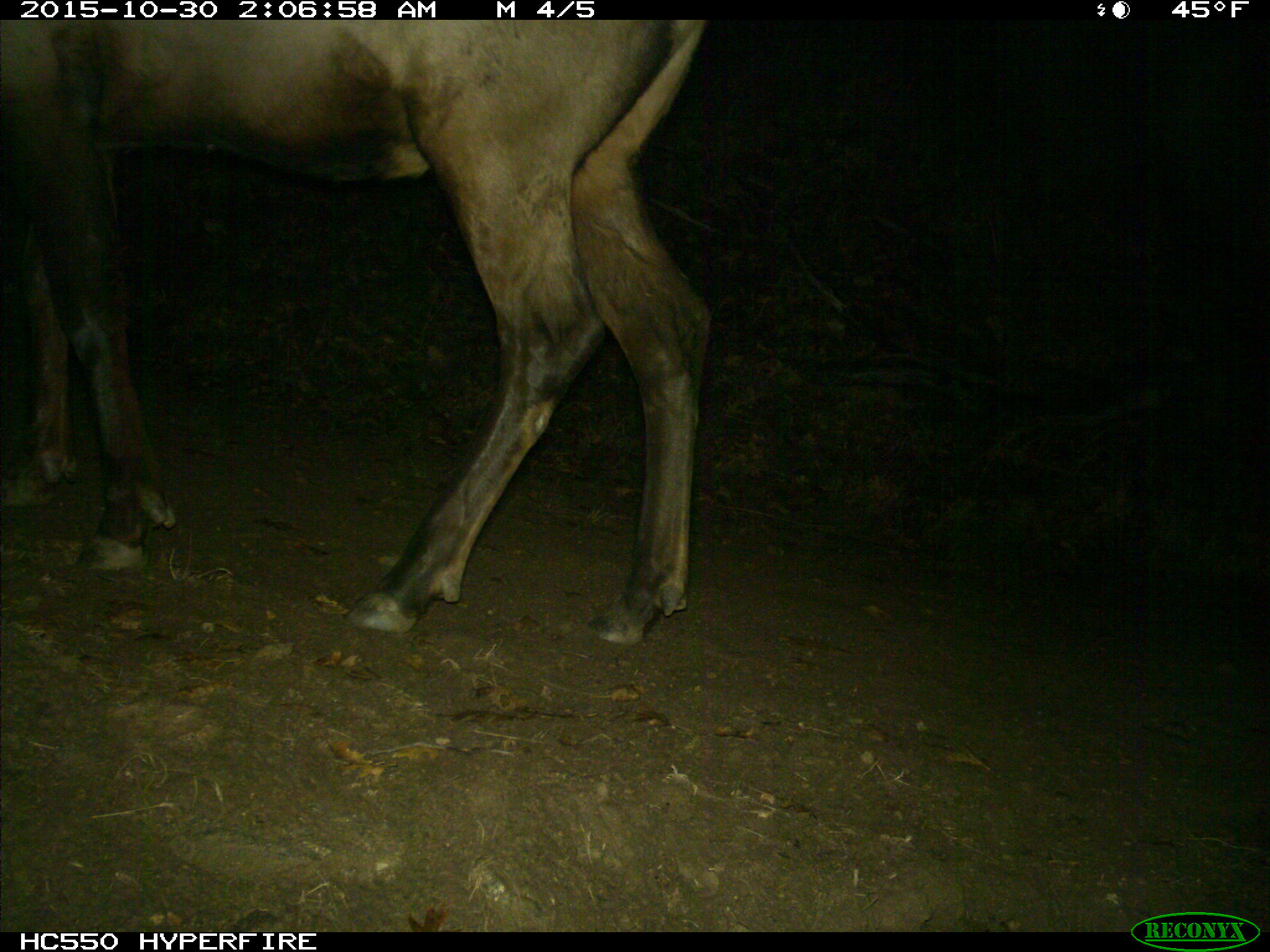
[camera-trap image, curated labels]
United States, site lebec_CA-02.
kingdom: Animalia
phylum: Chordata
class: Mammalia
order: Artiodactyla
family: Cervidae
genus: Cervus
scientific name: Cervus canadensis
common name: elk